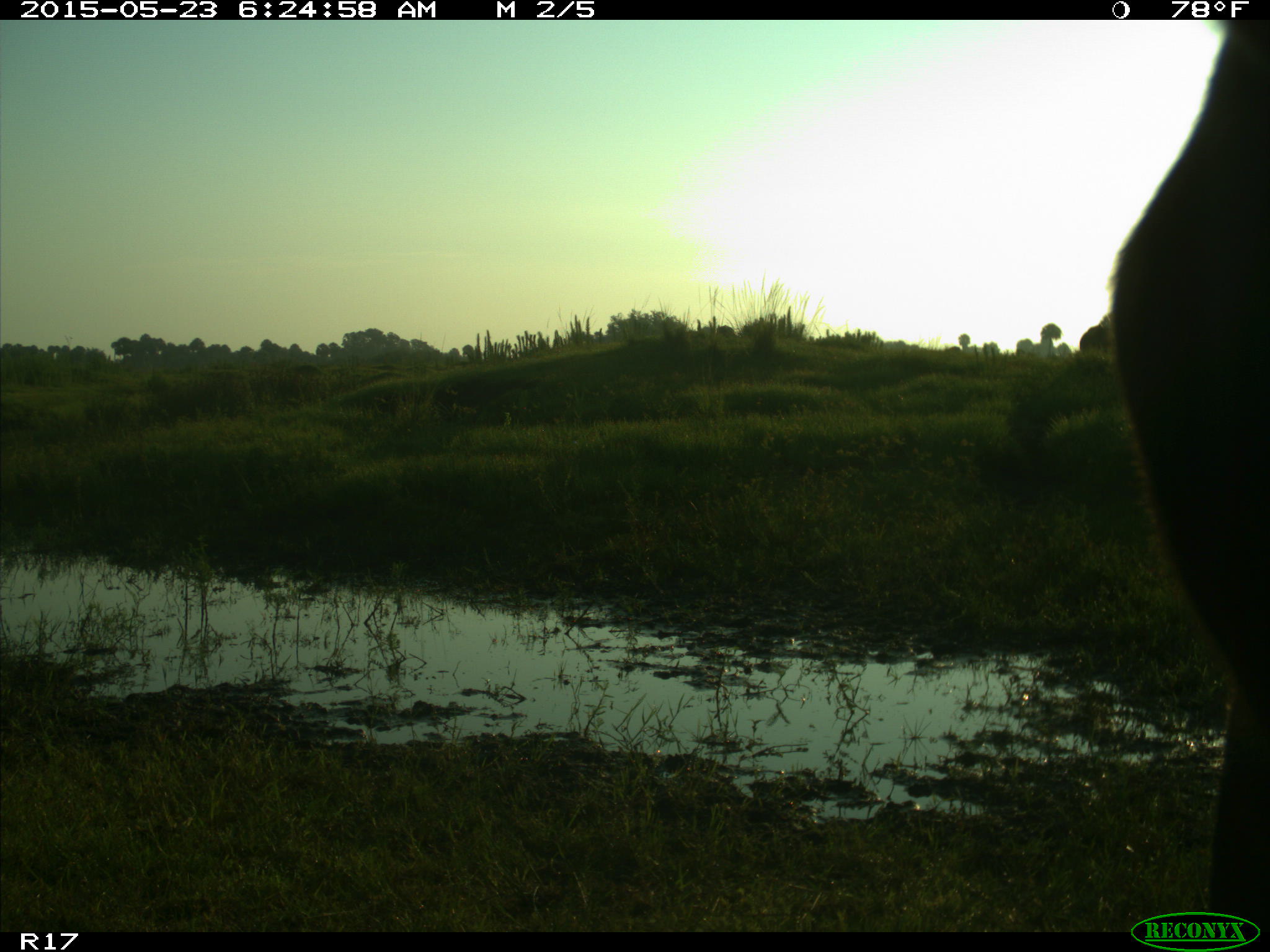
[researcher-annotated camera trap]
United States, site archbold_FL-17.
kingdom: Animalia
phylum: Chordata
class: Mammalia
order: Artiodactyla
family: Bovidae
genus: Bos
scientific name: Bos taurus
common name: domestic cow